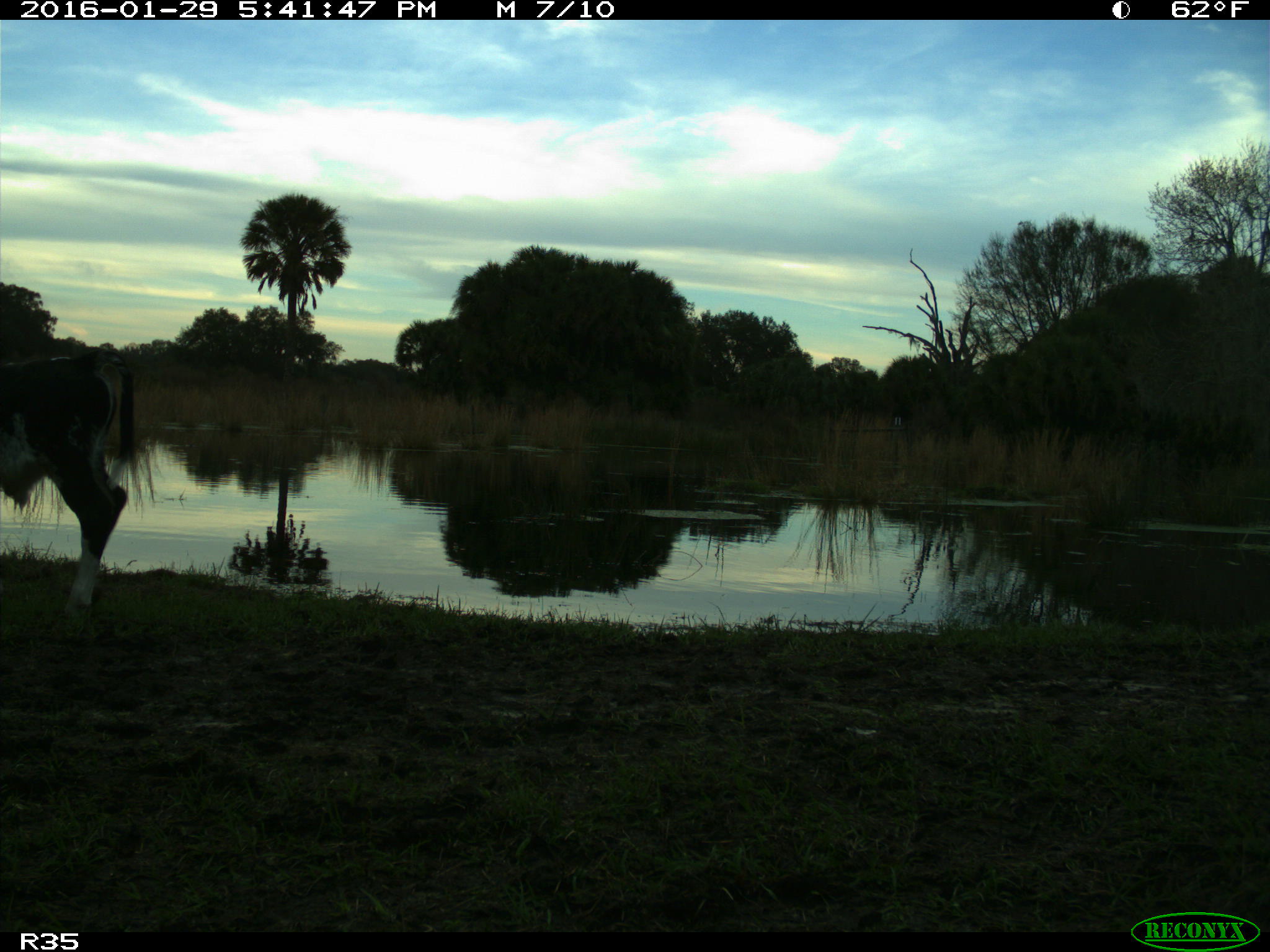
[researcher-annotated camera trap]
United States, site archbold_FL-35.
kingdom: Animalia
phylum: Chordata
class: Mammalia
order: Artiodactyla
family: Bovidae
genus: Bos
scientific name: Bos taurus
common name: domestic cow